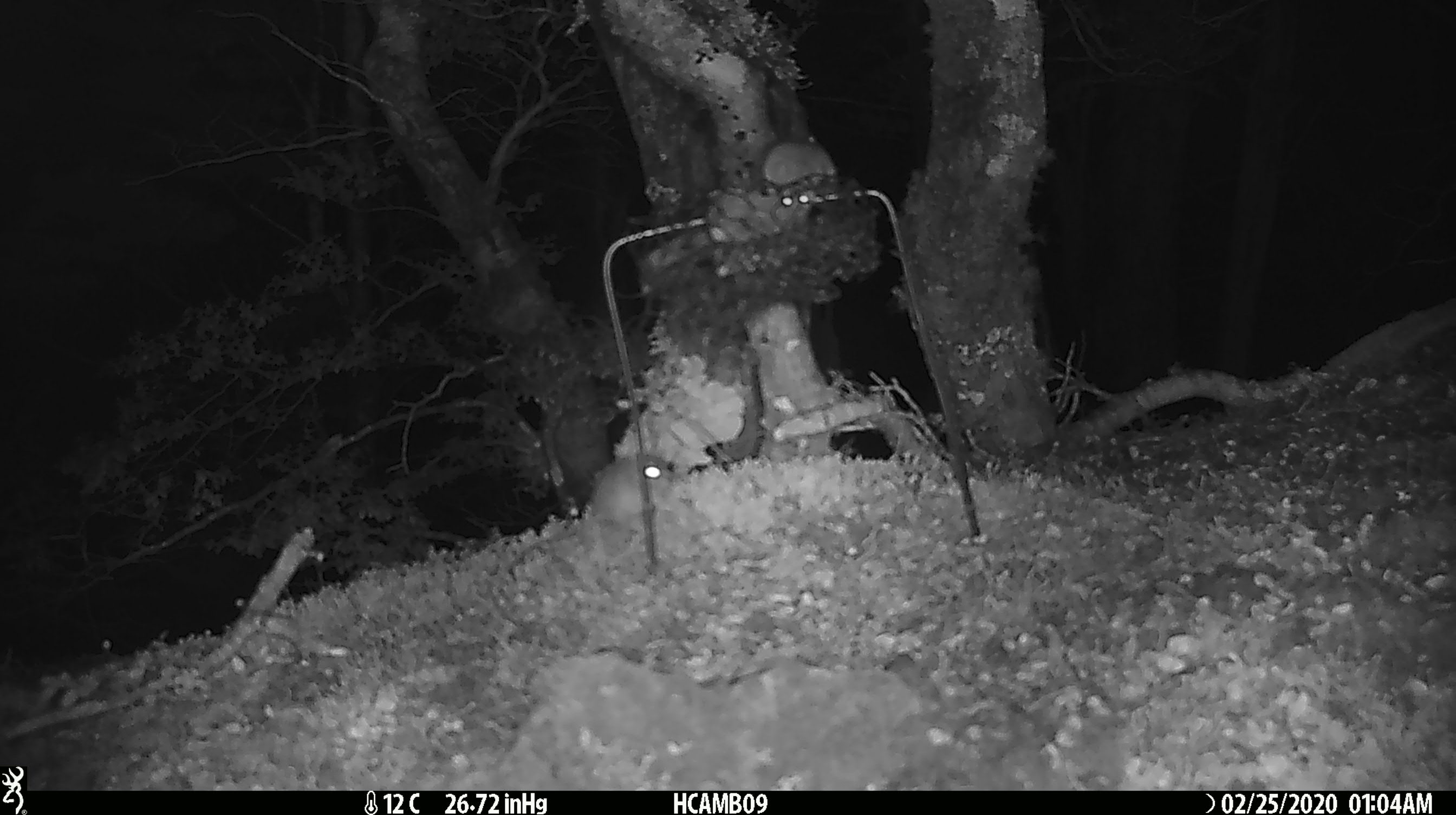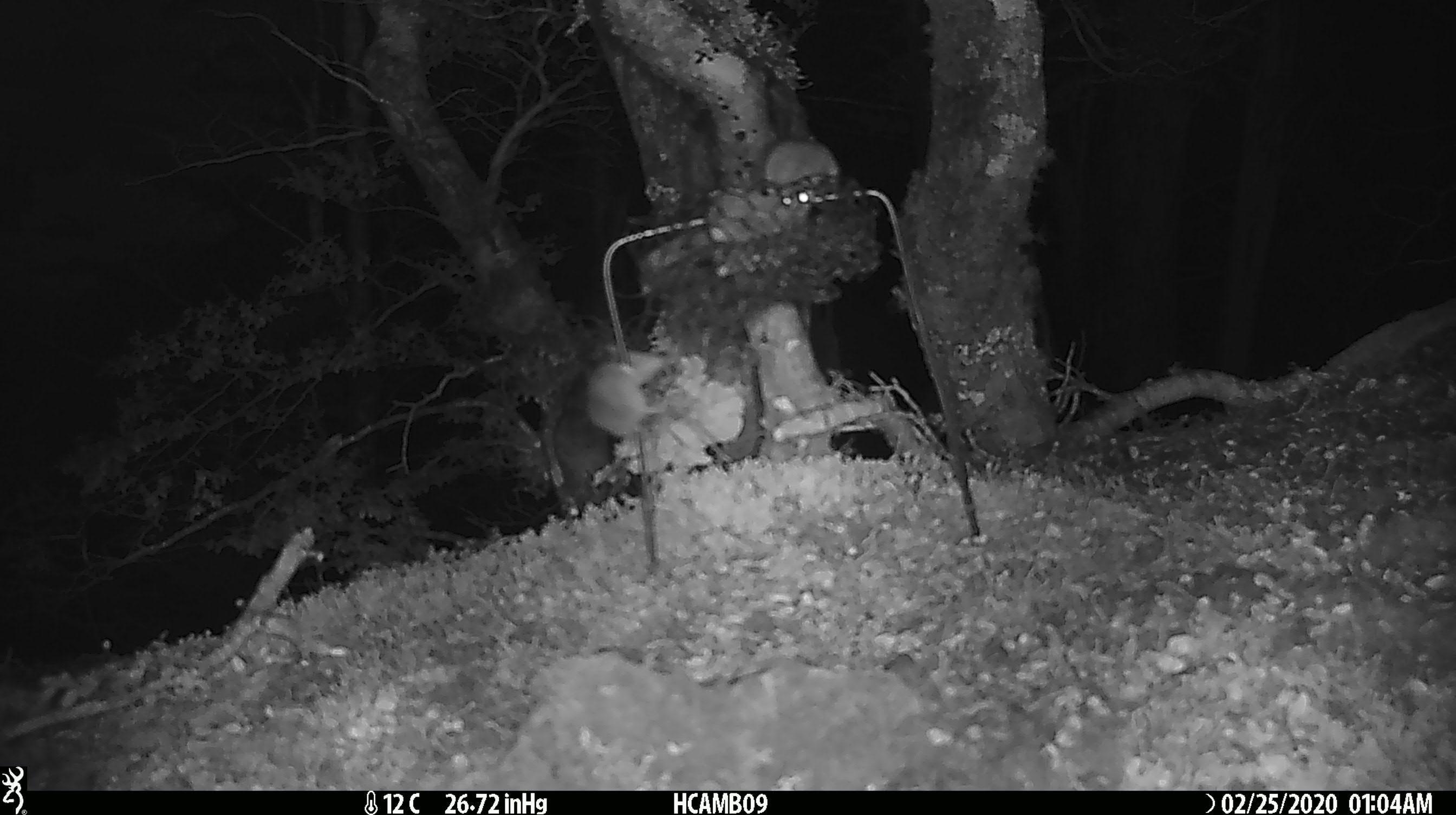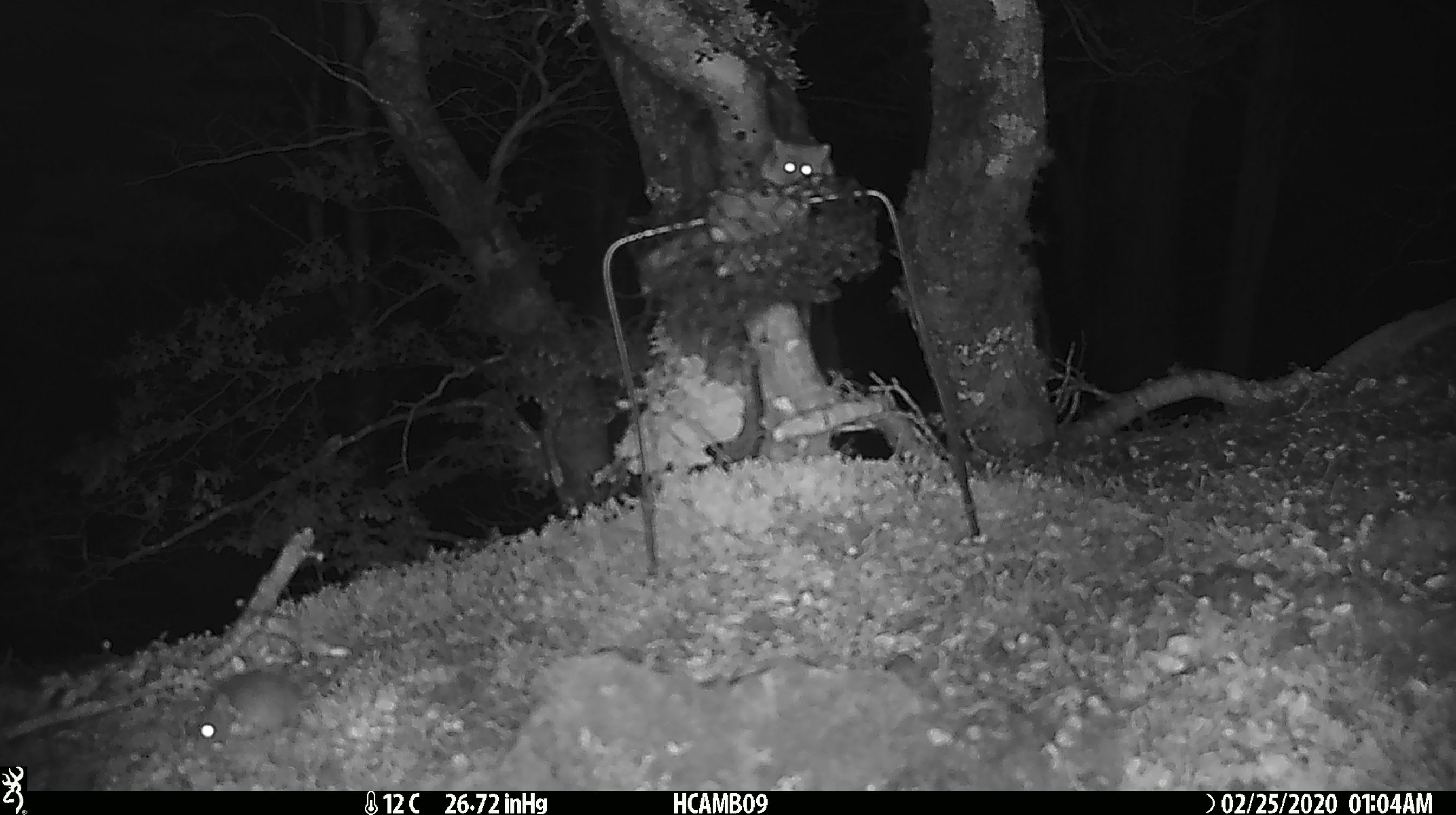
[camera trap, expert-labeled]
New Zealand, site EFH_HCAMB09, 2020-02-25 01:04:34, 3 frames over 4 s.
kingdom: Animalia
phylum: Chordata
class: Mammalia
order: Rodentia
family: Muridae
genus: Mus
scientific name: Mus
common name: mouse